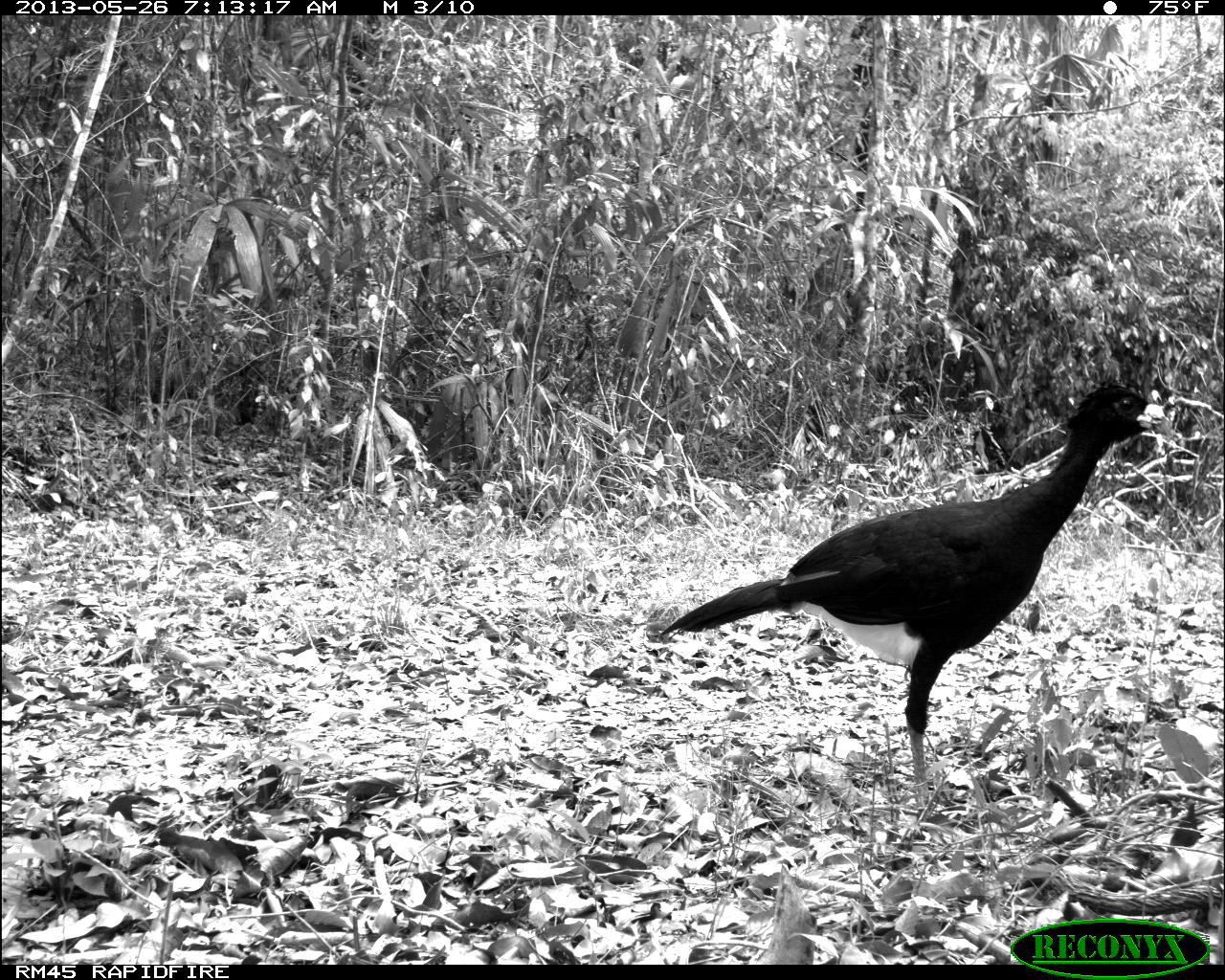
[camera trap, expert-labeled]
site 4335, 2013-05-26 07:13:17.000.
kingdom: Animalia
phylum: Chordata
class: Aves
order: Galliformes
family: Cracidae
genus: Crax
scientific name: Crax rubra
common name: great curassow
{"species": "Crax rubra (great curassow)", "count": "1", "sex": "male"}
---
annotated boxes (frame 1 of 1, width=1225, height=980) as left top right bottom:
crax rubra: 657 379 1172 801